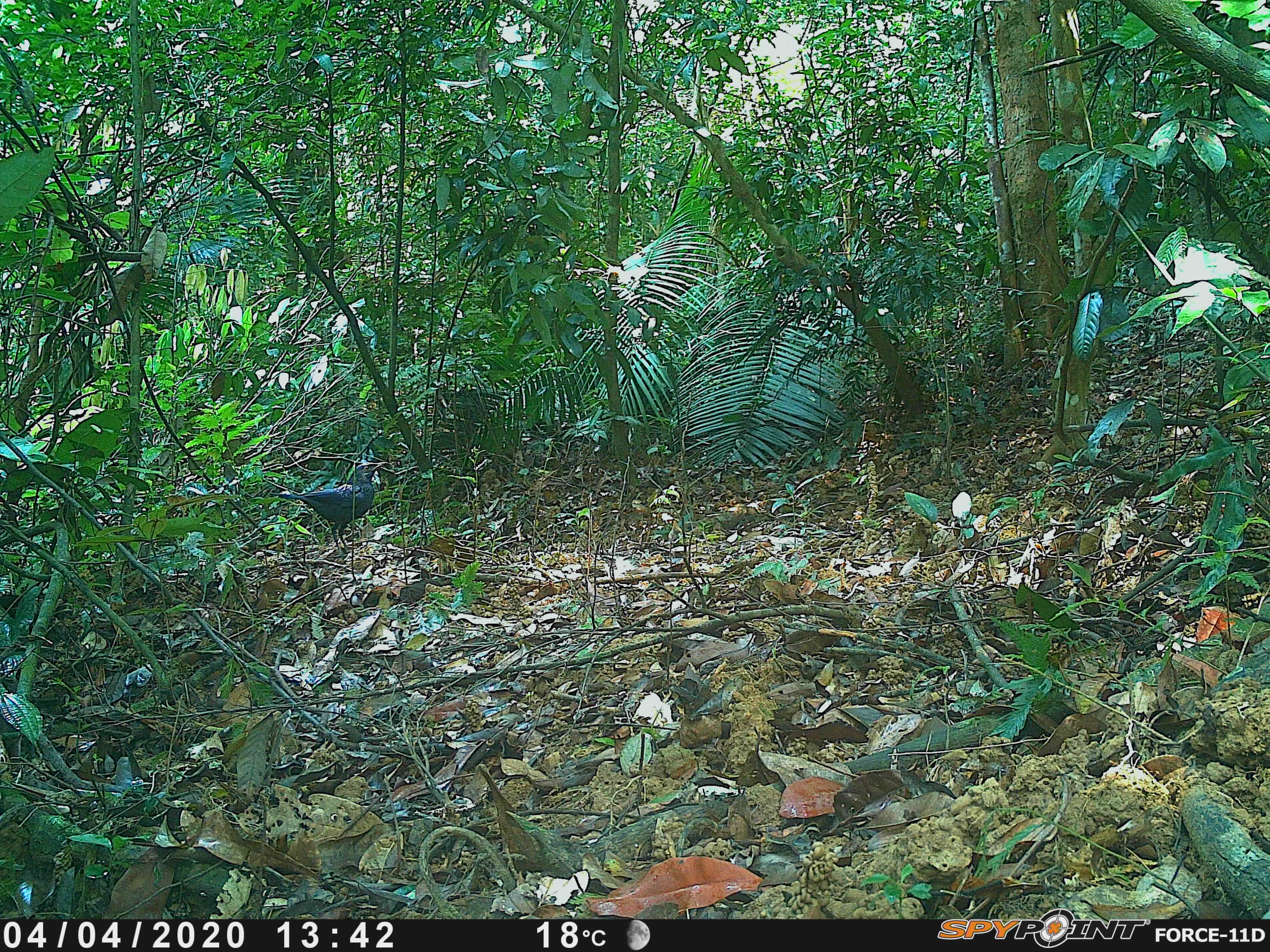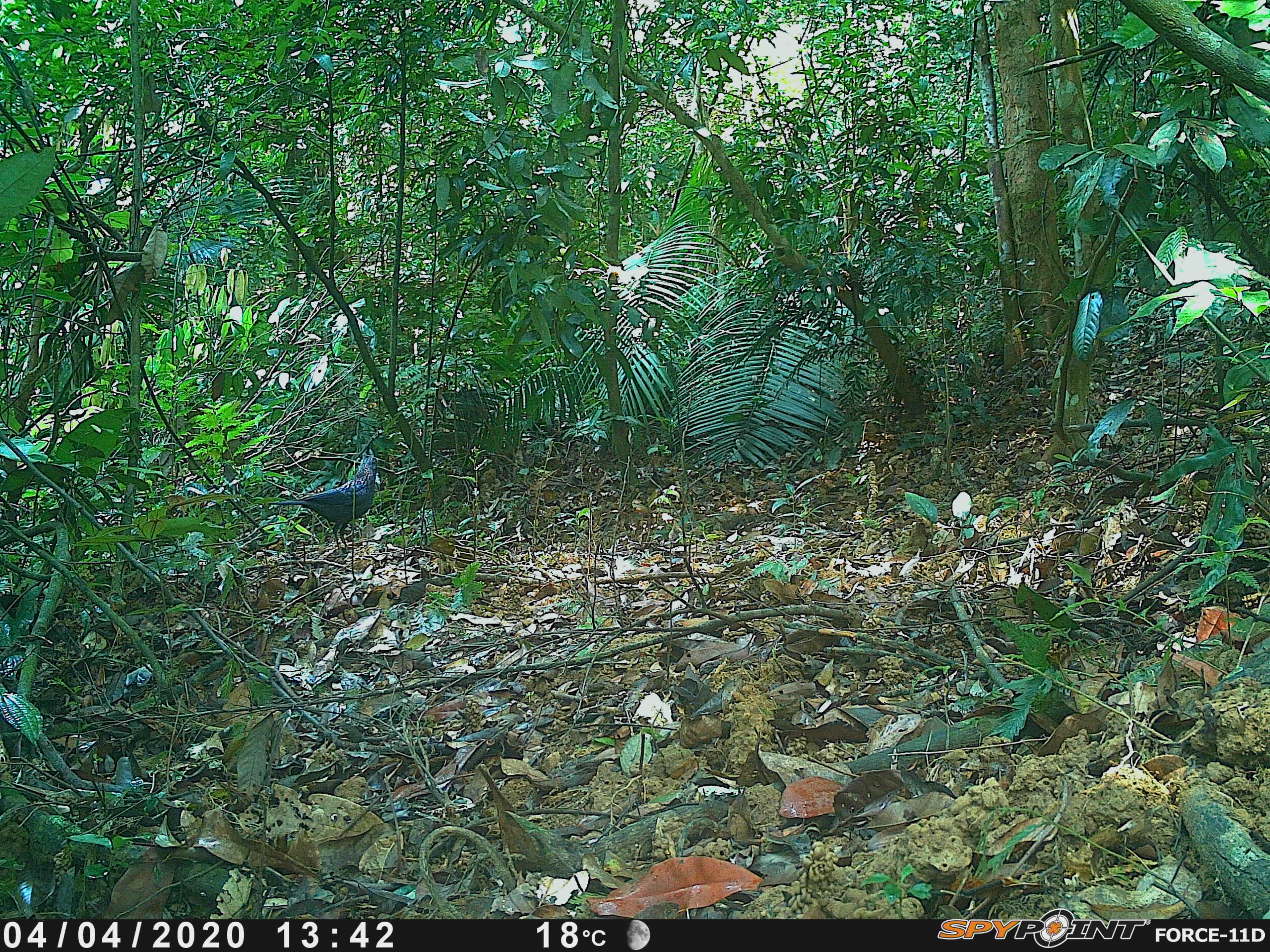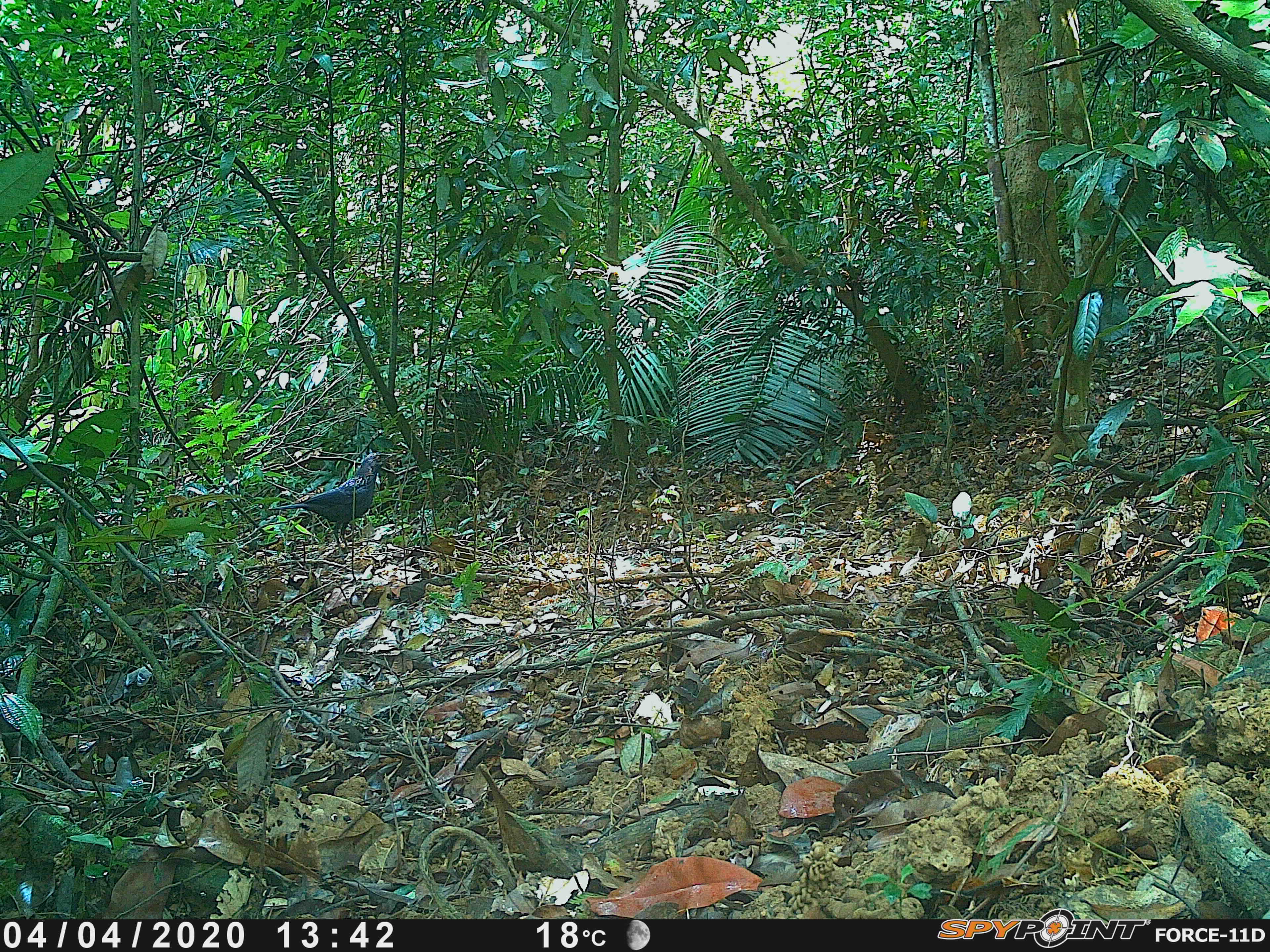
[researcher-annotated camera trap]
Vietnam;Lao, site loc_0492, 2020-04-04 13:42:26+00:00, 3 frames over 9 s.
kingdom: Animalia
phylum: Chordata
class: Aves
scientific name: Aves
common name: bird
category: unidentified bird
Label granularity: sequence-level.